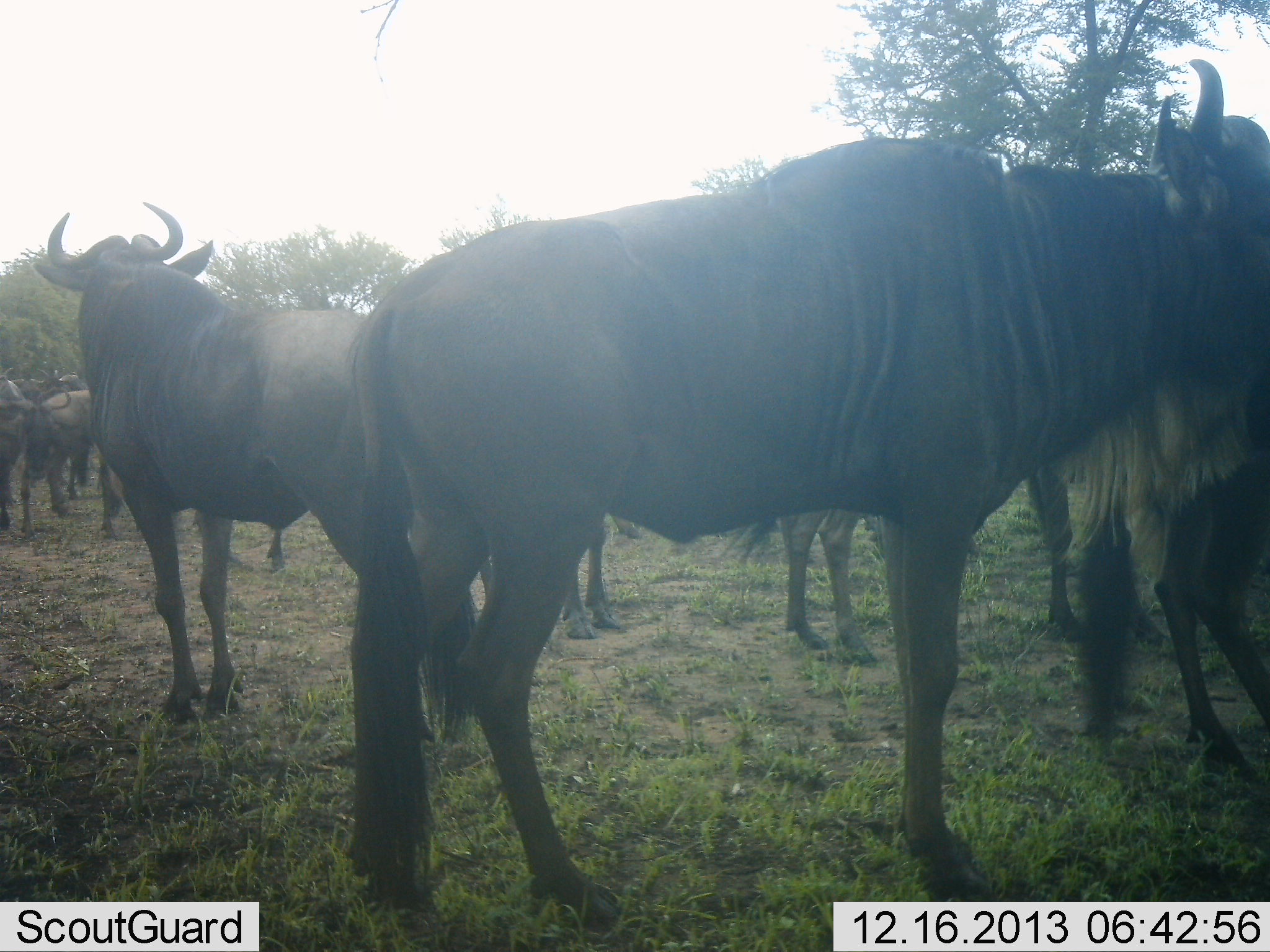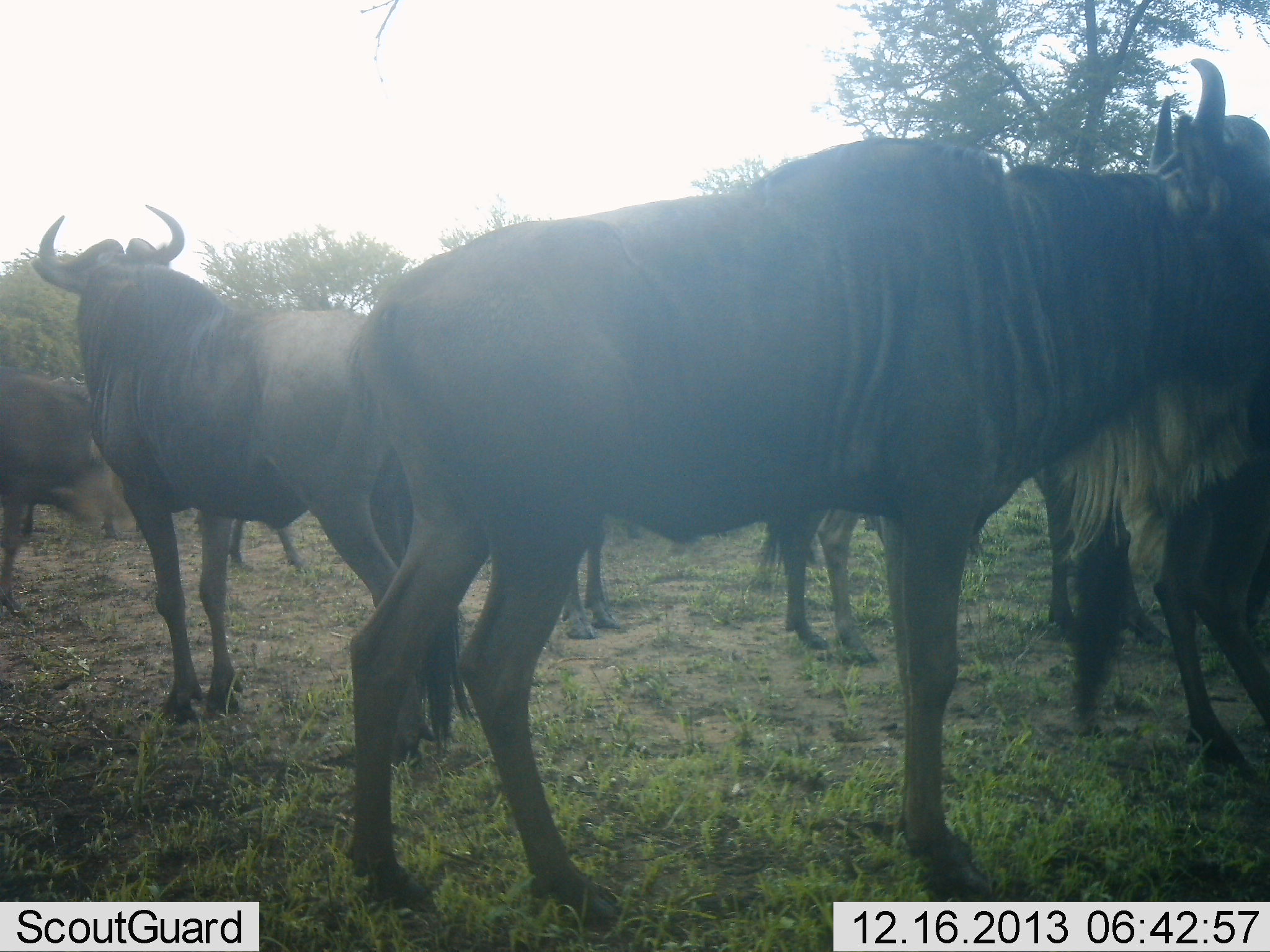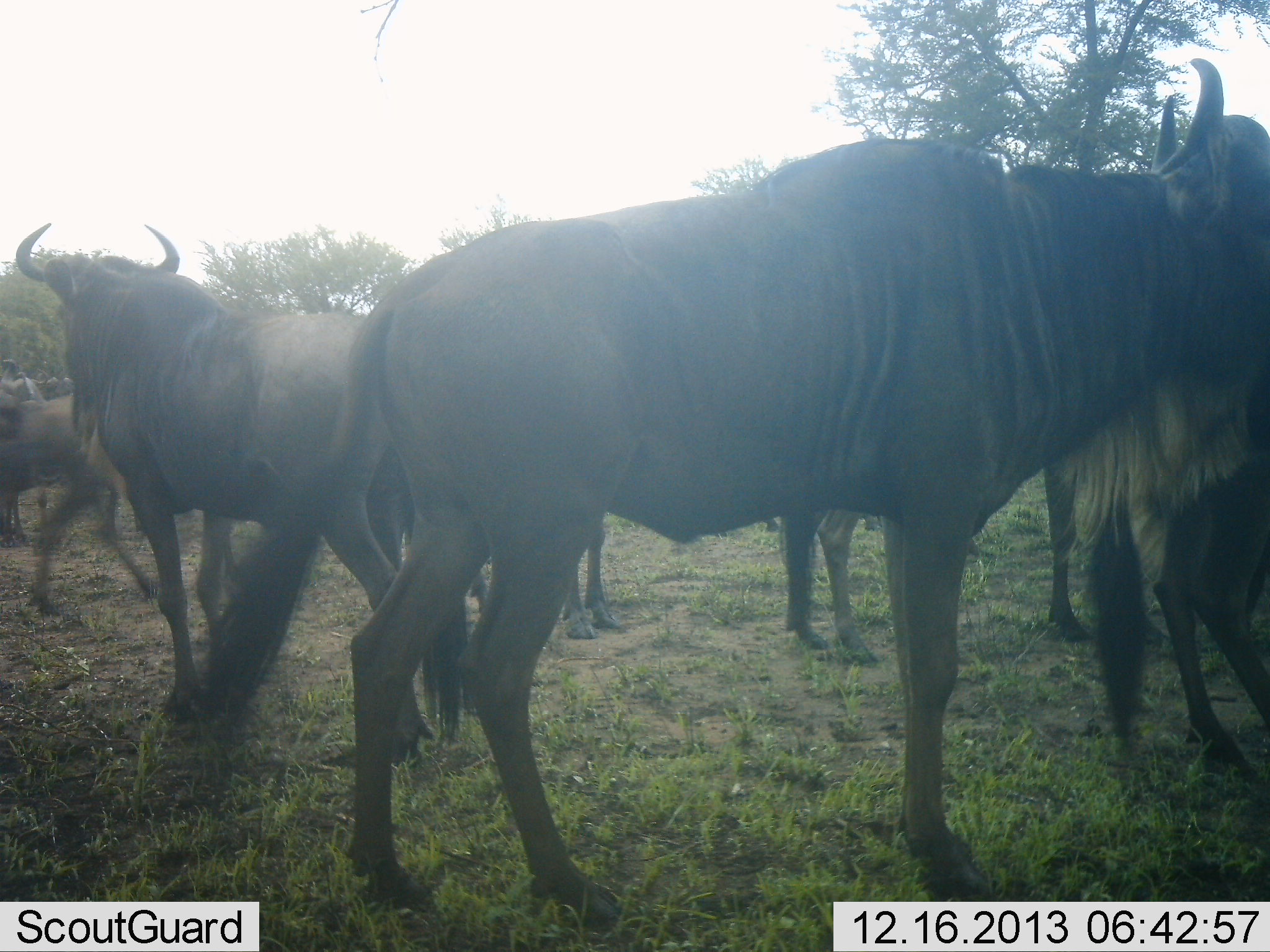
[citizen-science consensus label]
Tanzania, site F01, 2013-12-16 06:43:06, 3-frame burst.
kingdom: Animalia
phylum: Chordata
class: Mammalia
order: Artiodactyla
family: Bovidae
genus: Connochaetes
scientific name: Connochaetes taurinus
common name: blue wildebeest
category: wildebeest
Wildebeest (blue wildebeest) (Connochaetes taurinus), count 8. Behavior (volunteer vote fractions): standing 90%, resting 10%, moving 60%, interacting 10%. Young present (vote fraction): 0%. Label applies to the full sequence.